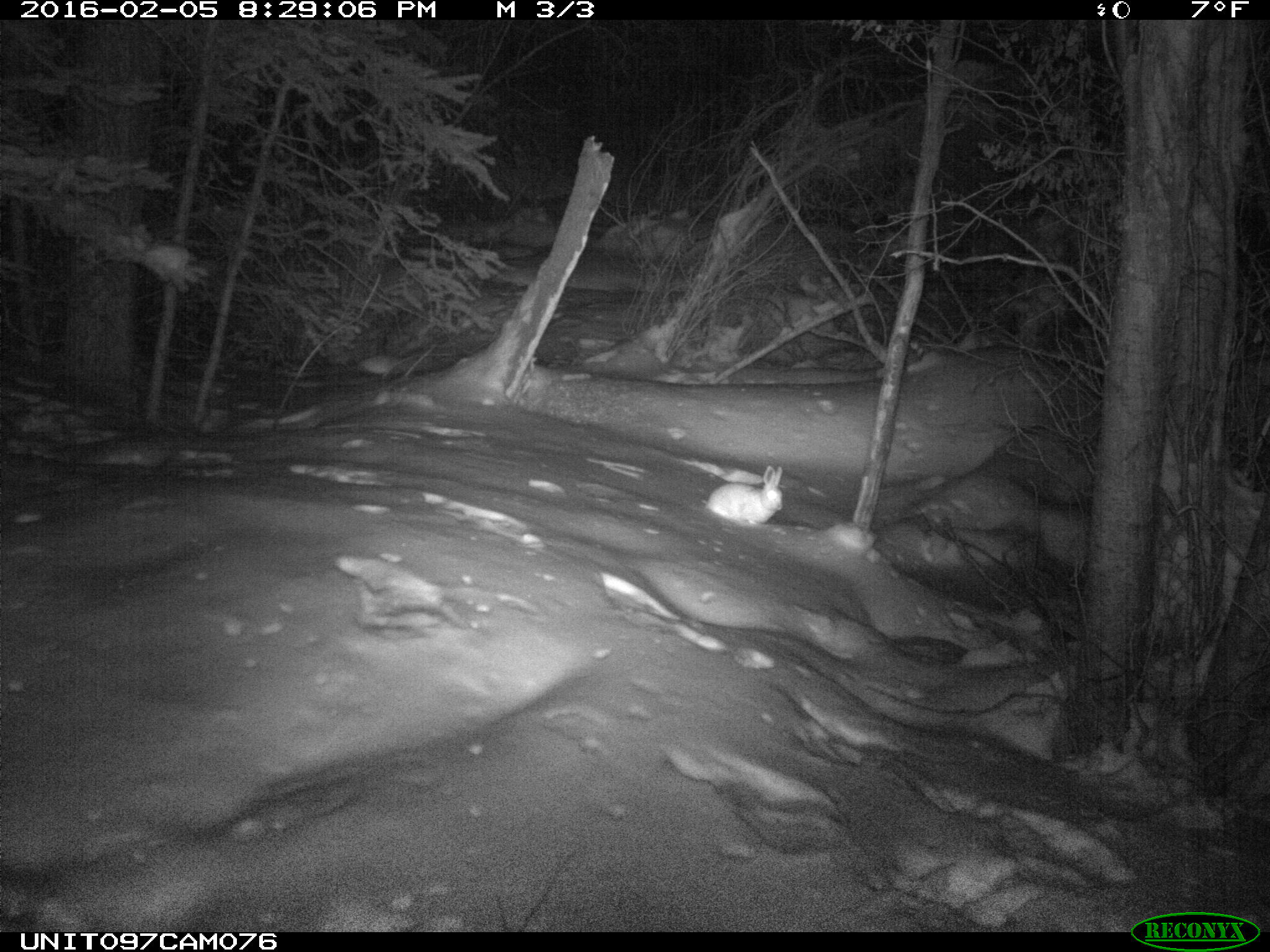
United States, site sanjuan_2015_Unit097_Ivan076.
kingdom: Animalia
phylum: Chordata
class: Mammalia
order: Lagomorpha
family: Leporidae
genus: Lepus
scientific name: Lepus americanus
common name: snowshoe hare